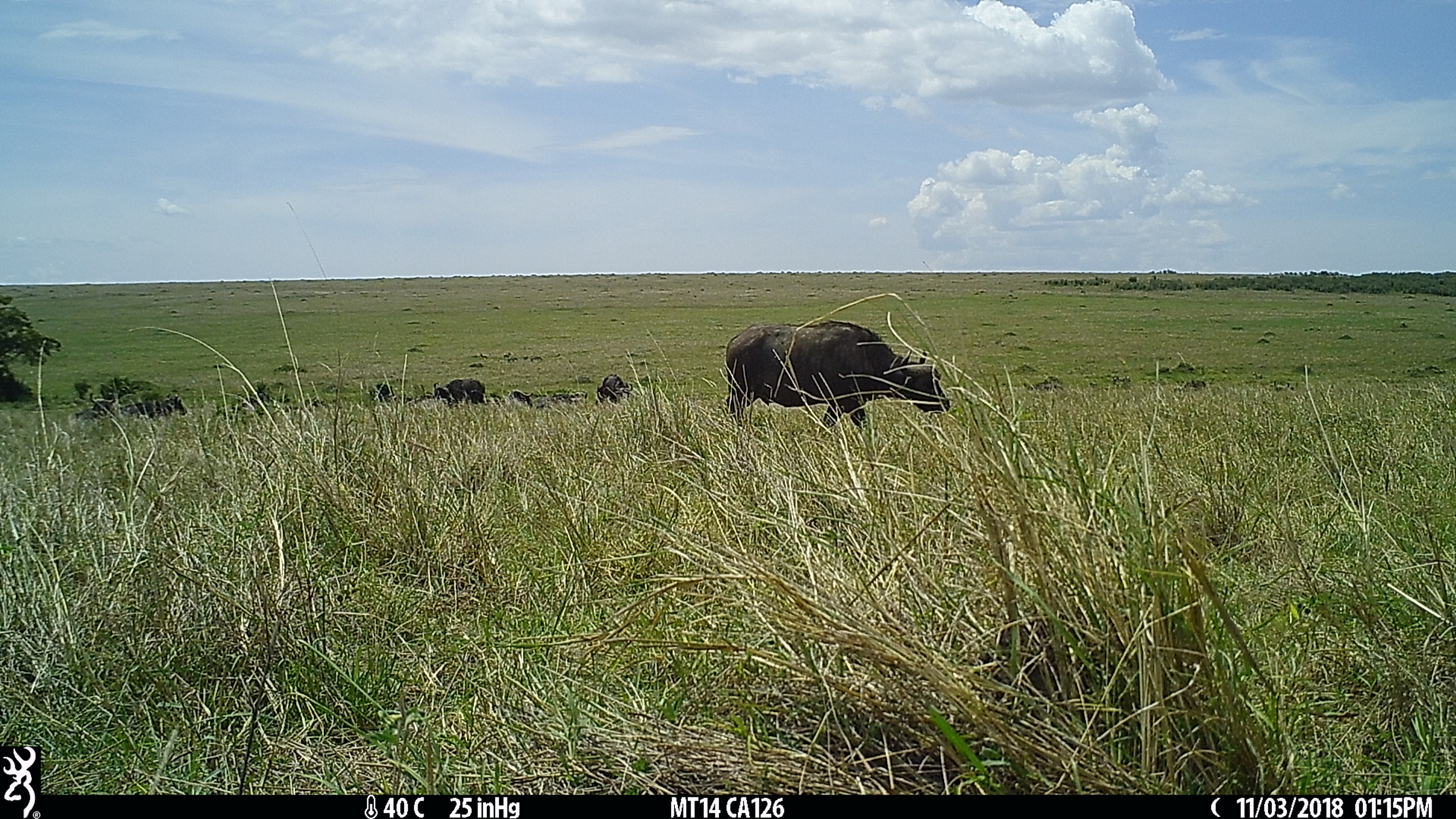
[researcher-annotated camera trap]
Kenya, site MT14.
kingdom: Animalia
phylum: Chordata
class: Mammalia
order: Artiodactyla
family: Bovidae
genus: Syncerus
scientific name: Syncerus caffer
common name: buffalo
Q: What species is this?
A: Buffalo (Syncerus caffer).